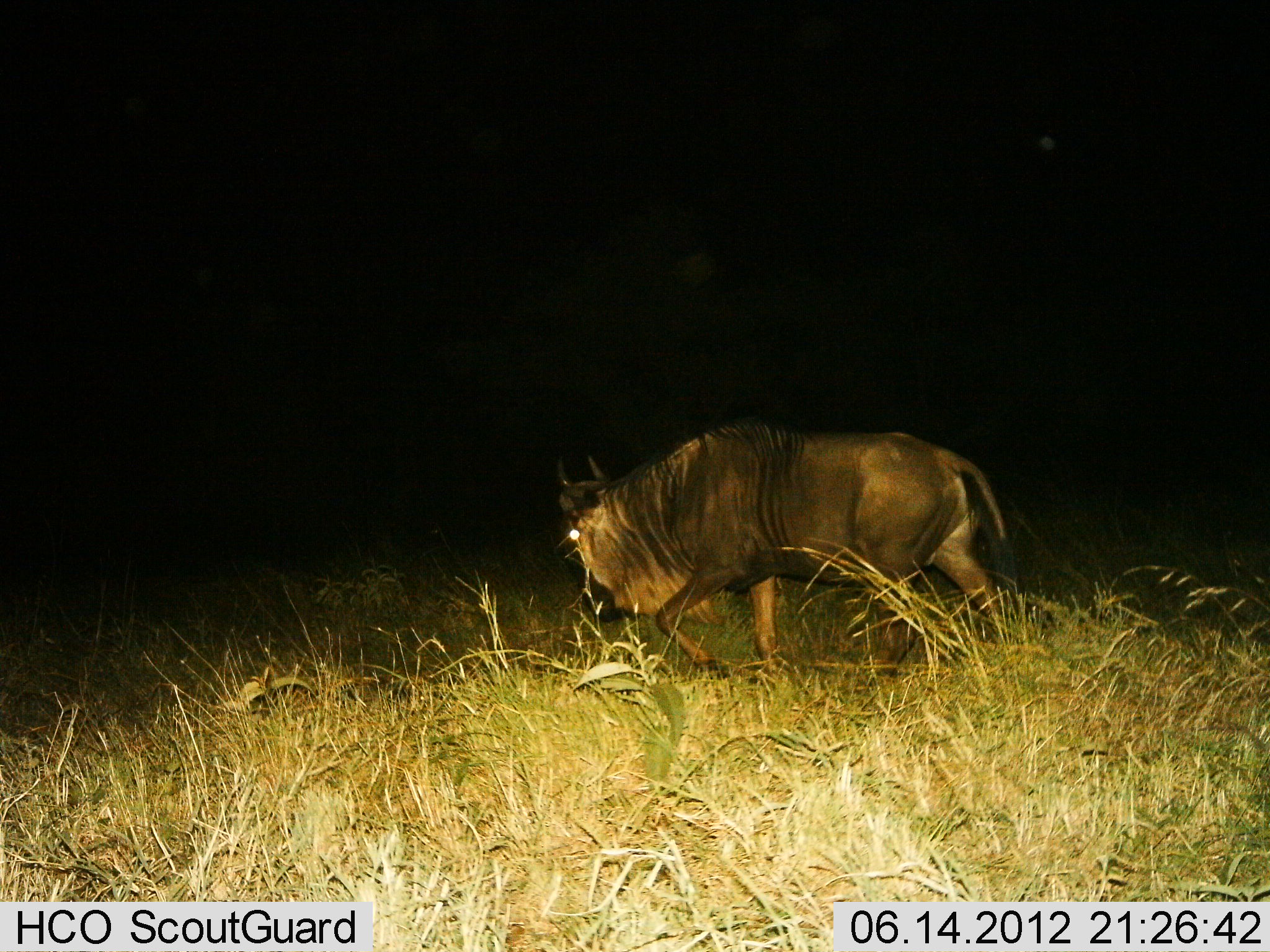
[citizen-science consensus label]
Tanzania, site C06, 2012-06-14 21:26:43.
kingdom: Animalia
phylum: Chordata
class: Mammalia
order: Artiodactyla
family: Bovidae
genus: Connochaetes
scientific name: Connochaetes taurinus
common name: blue wildebeest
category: wildebeest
Wildebeest (blue wildebeest) (Connochaetes taurinus), count 1. Behavior (volunteer vote fractions): standing 10%, resting 10%, moving 100%, interacting 0%. Young present (vote fraction): 0%. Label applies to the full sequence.